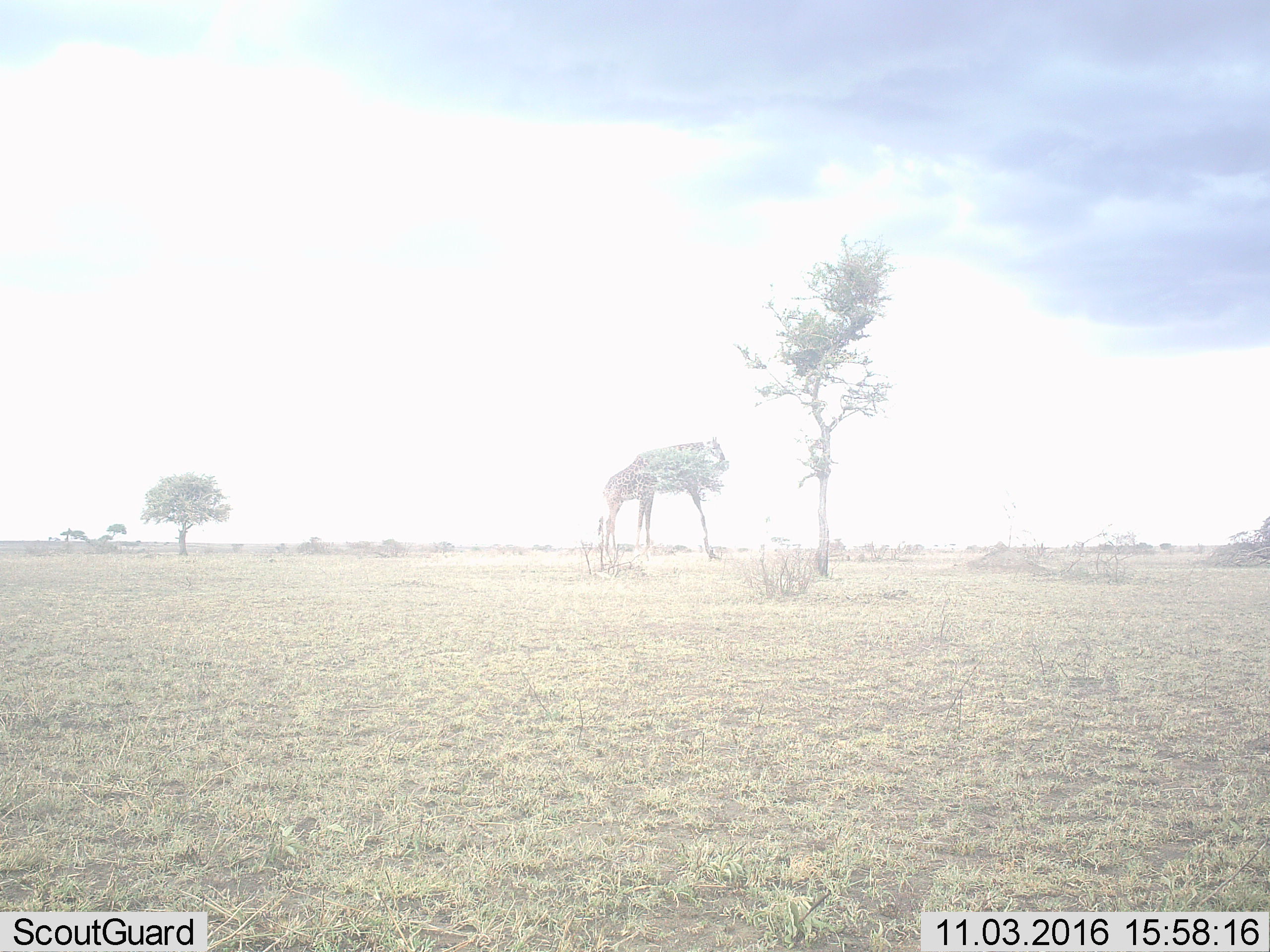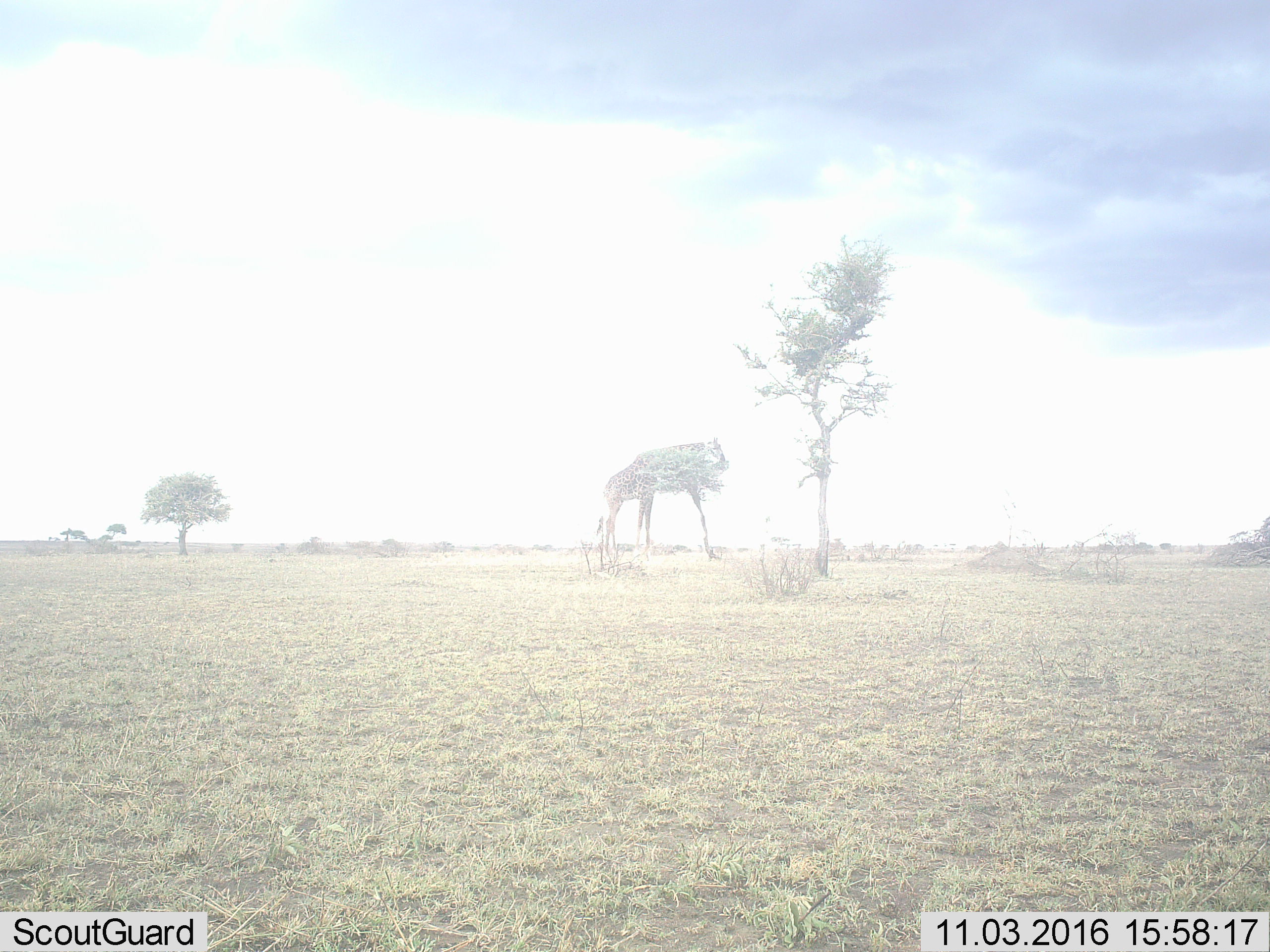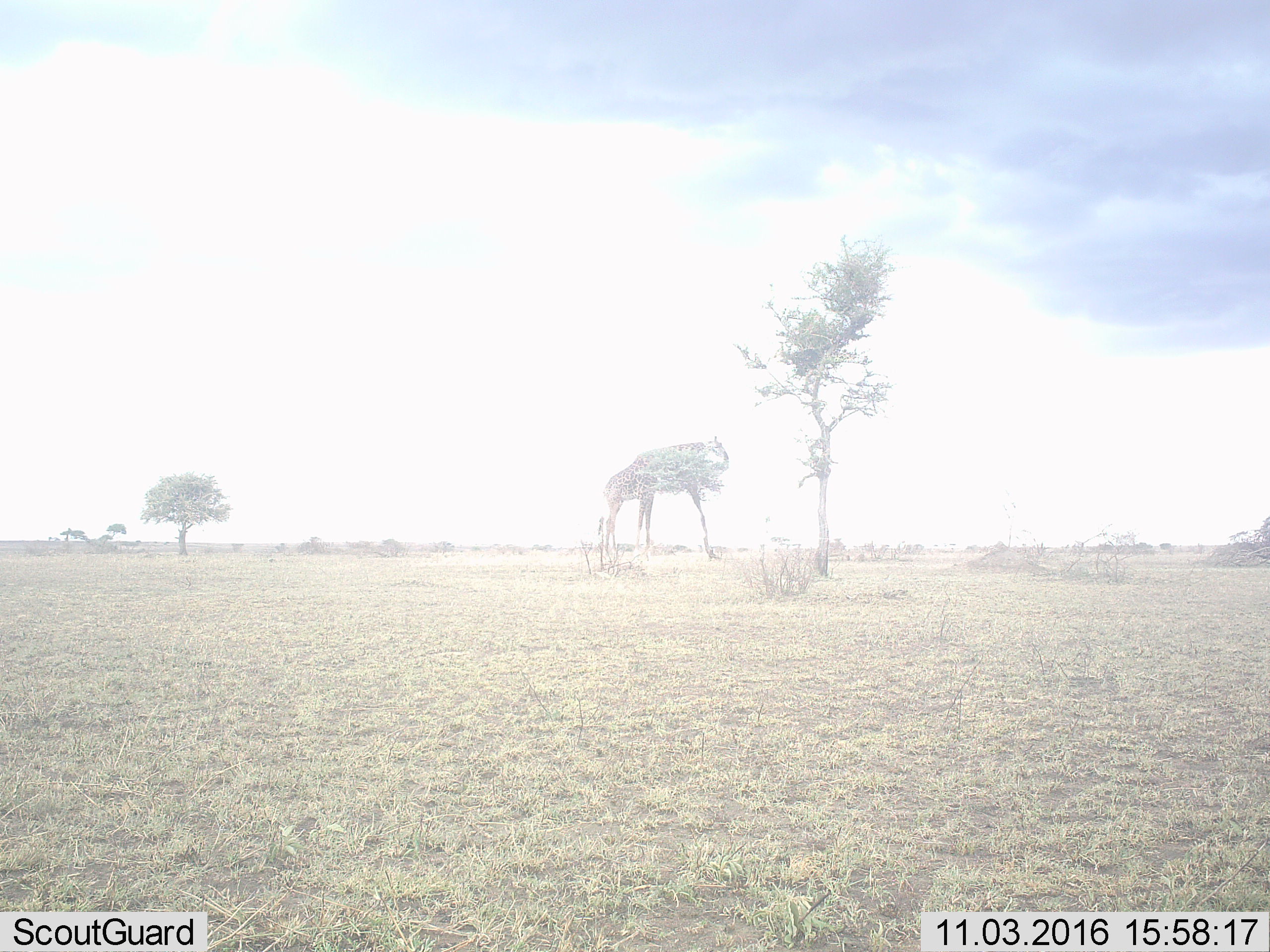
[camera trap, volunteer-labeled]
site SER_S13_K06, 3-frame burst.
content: unidentified animal